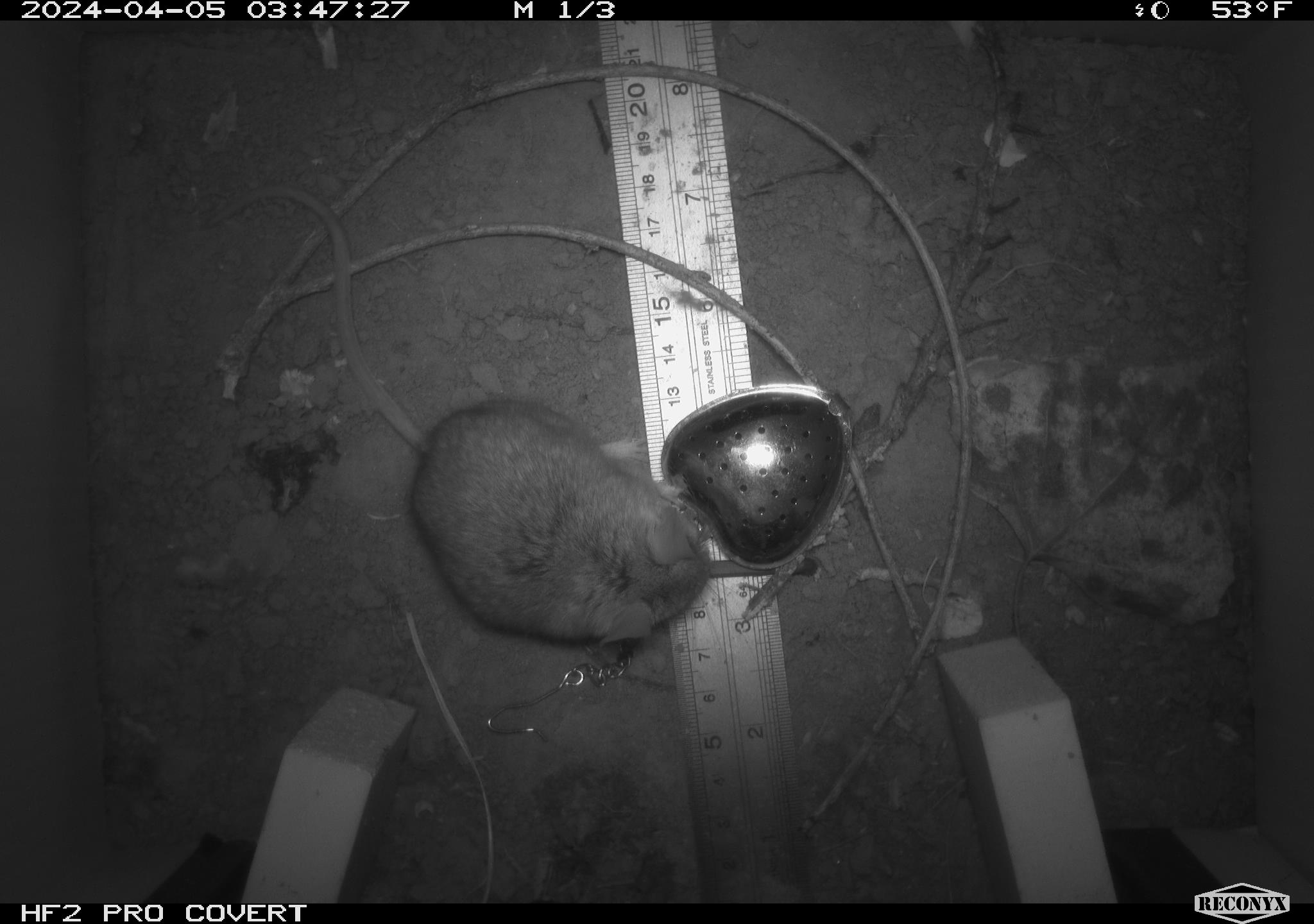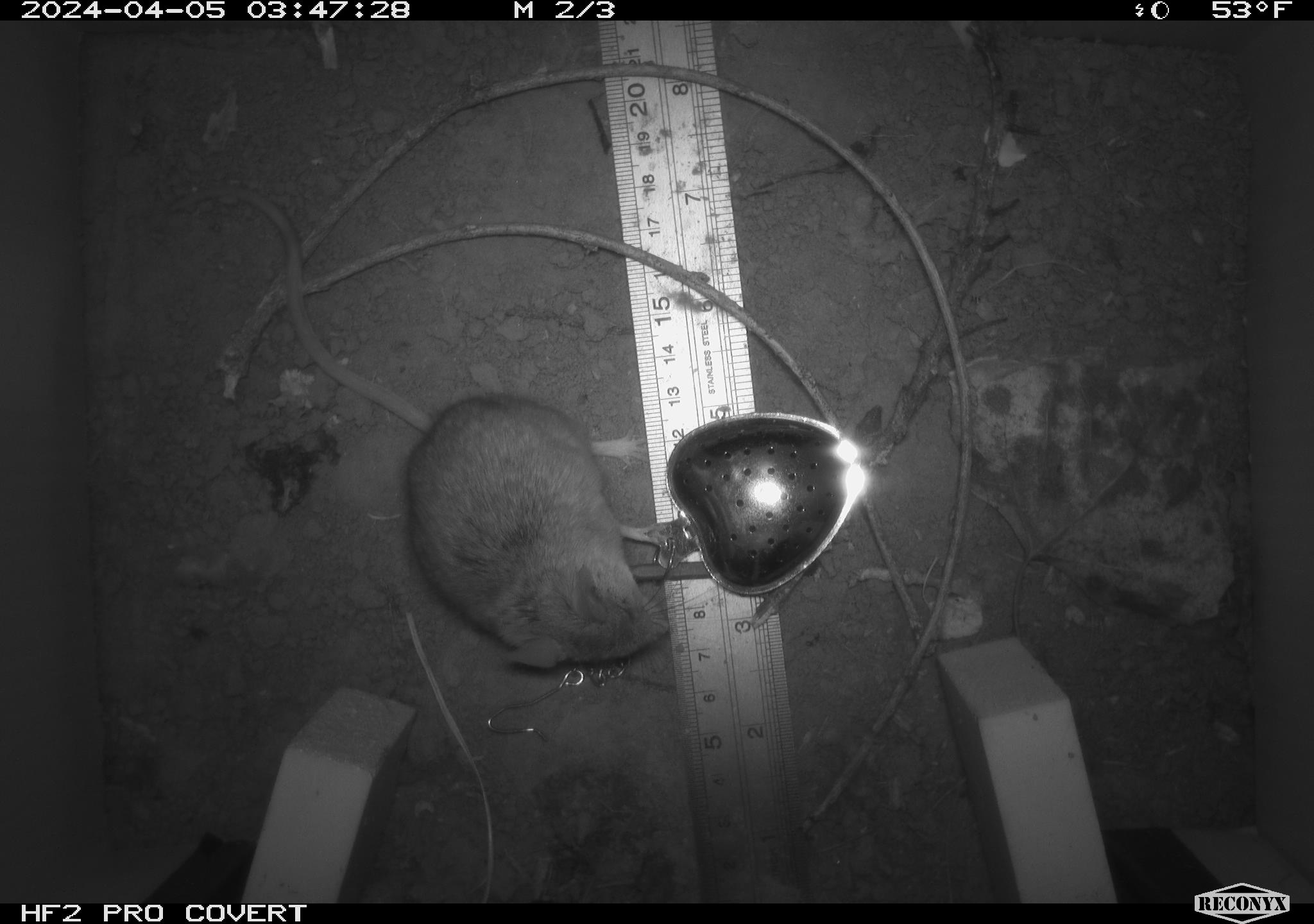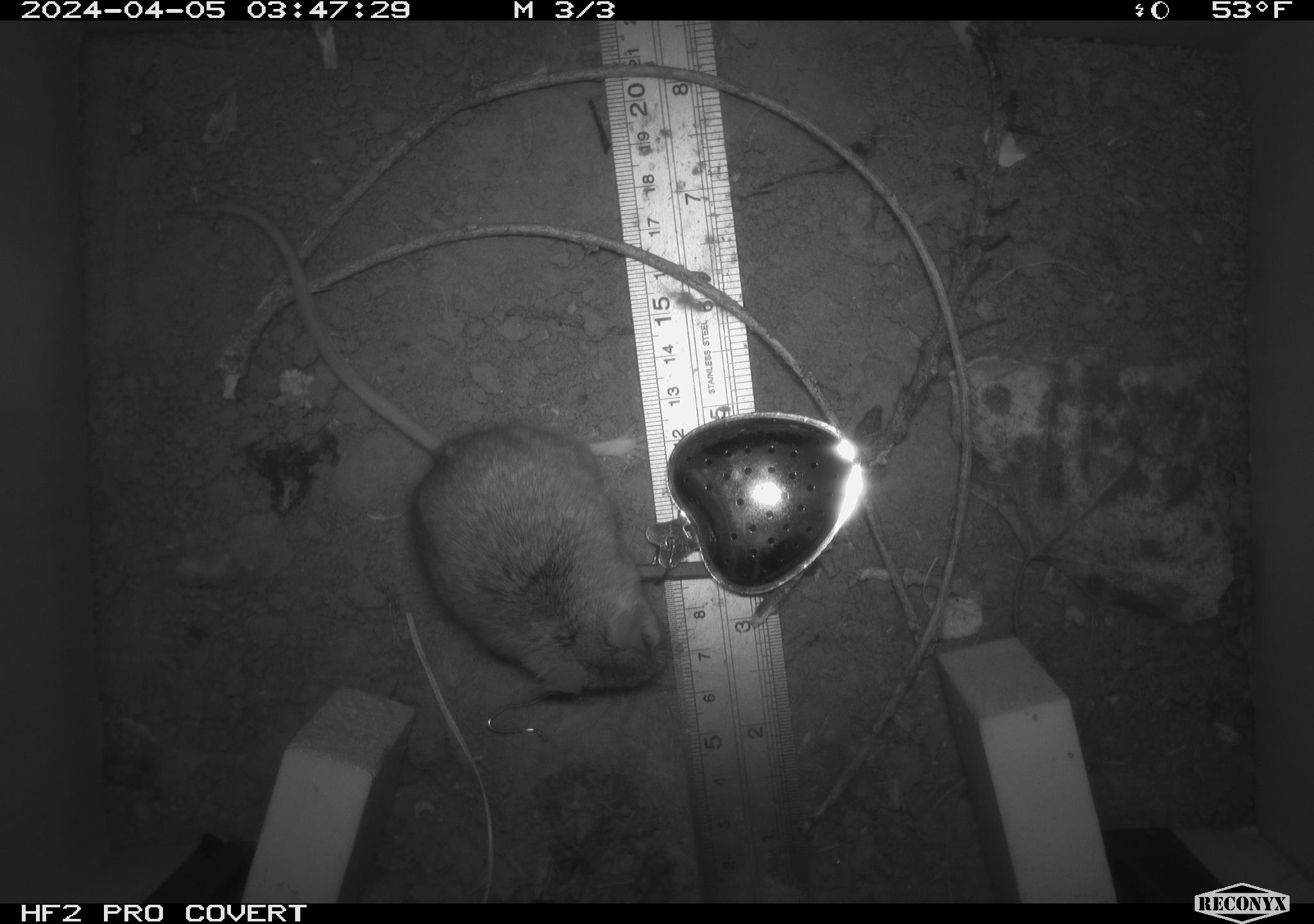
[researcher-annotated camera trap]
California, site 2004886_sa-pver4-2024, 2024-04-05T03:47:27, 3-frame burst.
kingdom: Animalia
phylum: Chordata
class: Mammalia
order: Rodentia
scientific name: Rodentia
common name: mouse species